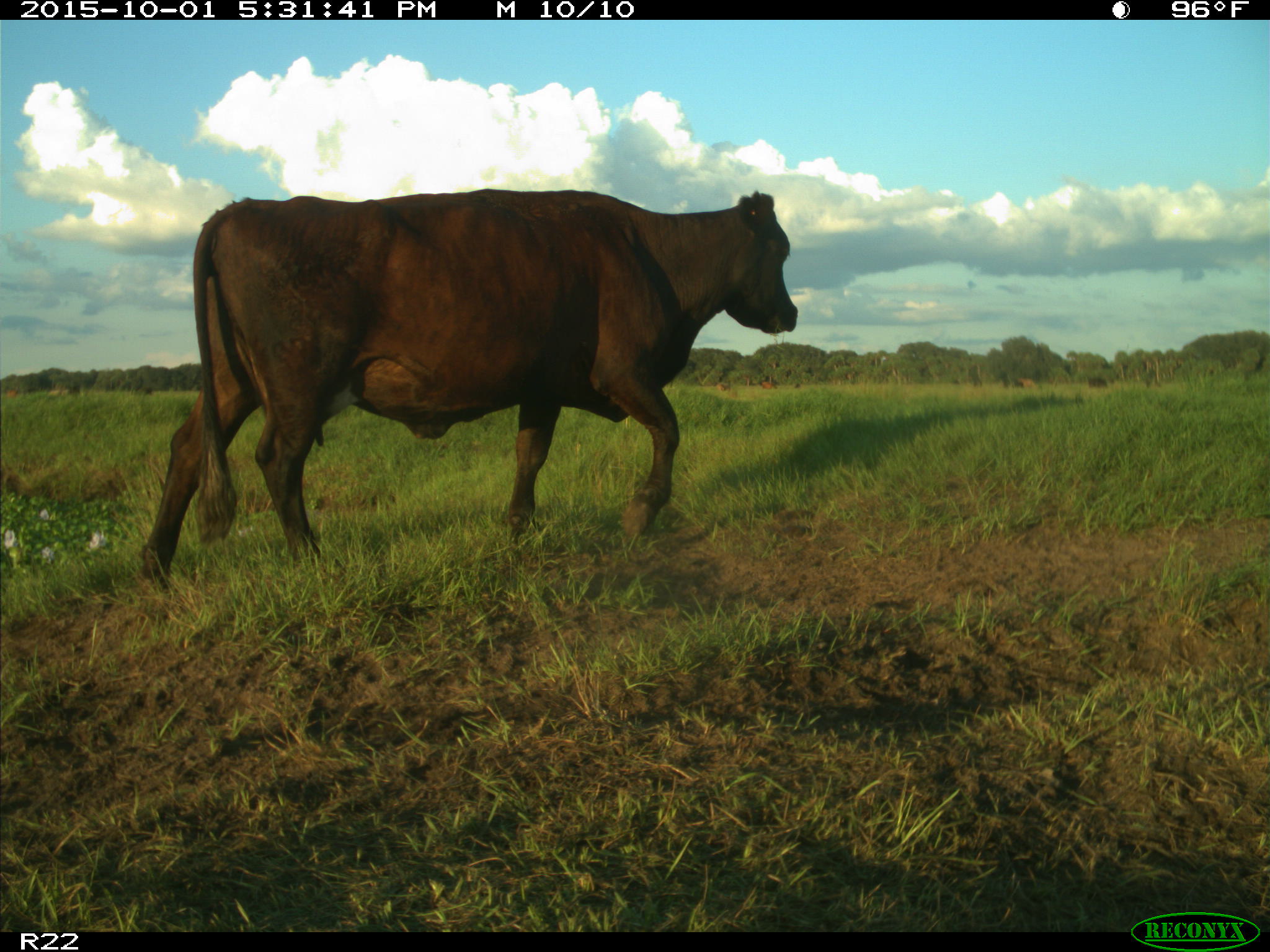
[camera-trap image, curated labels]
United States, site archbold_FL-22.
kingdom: Animalia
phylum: Chordata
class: Mammalia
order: Artiodactyla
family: Bovidae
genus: Bos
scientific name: Bos taurus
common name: domestic cow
Bos taurus (domestic cow).